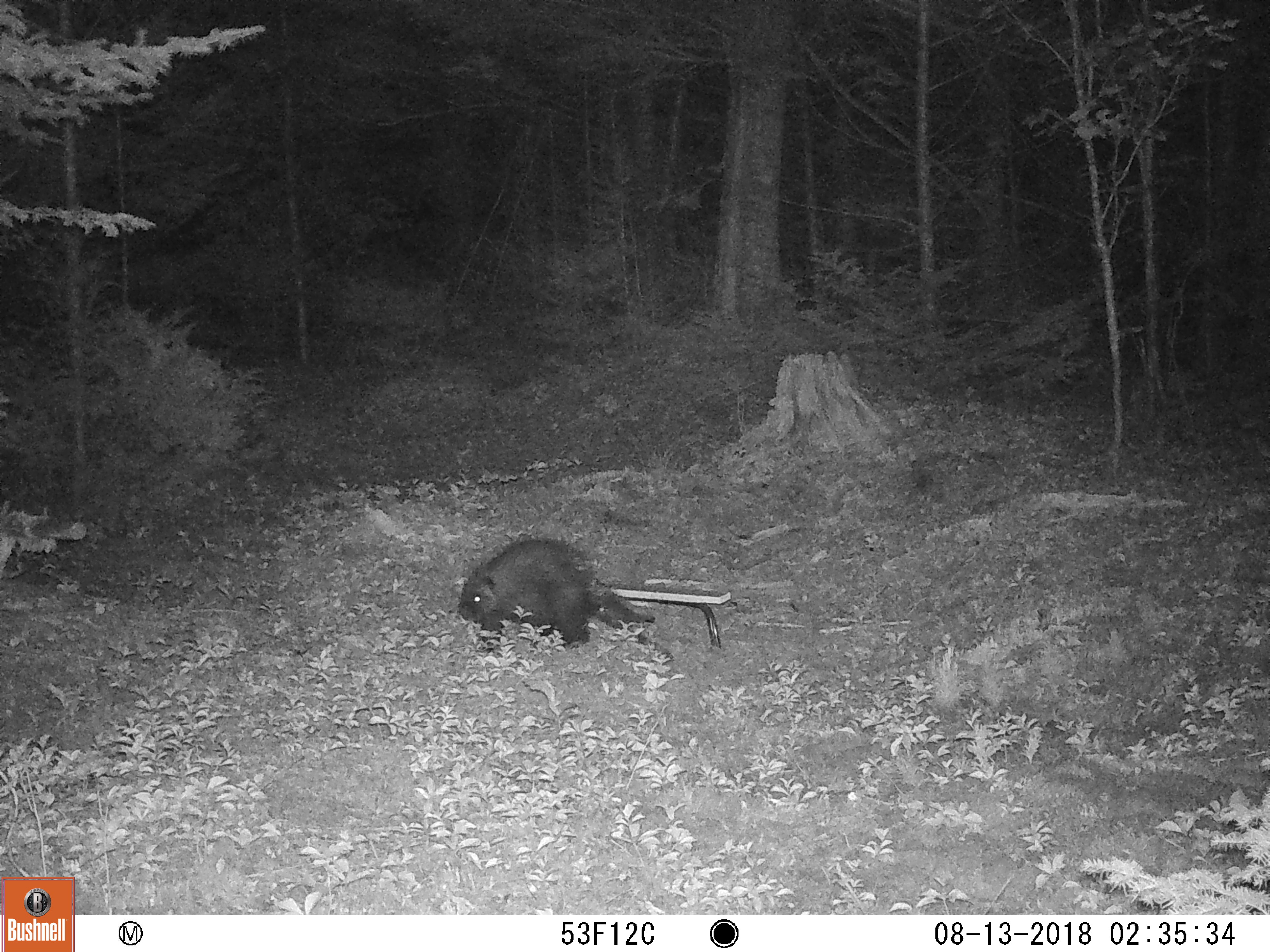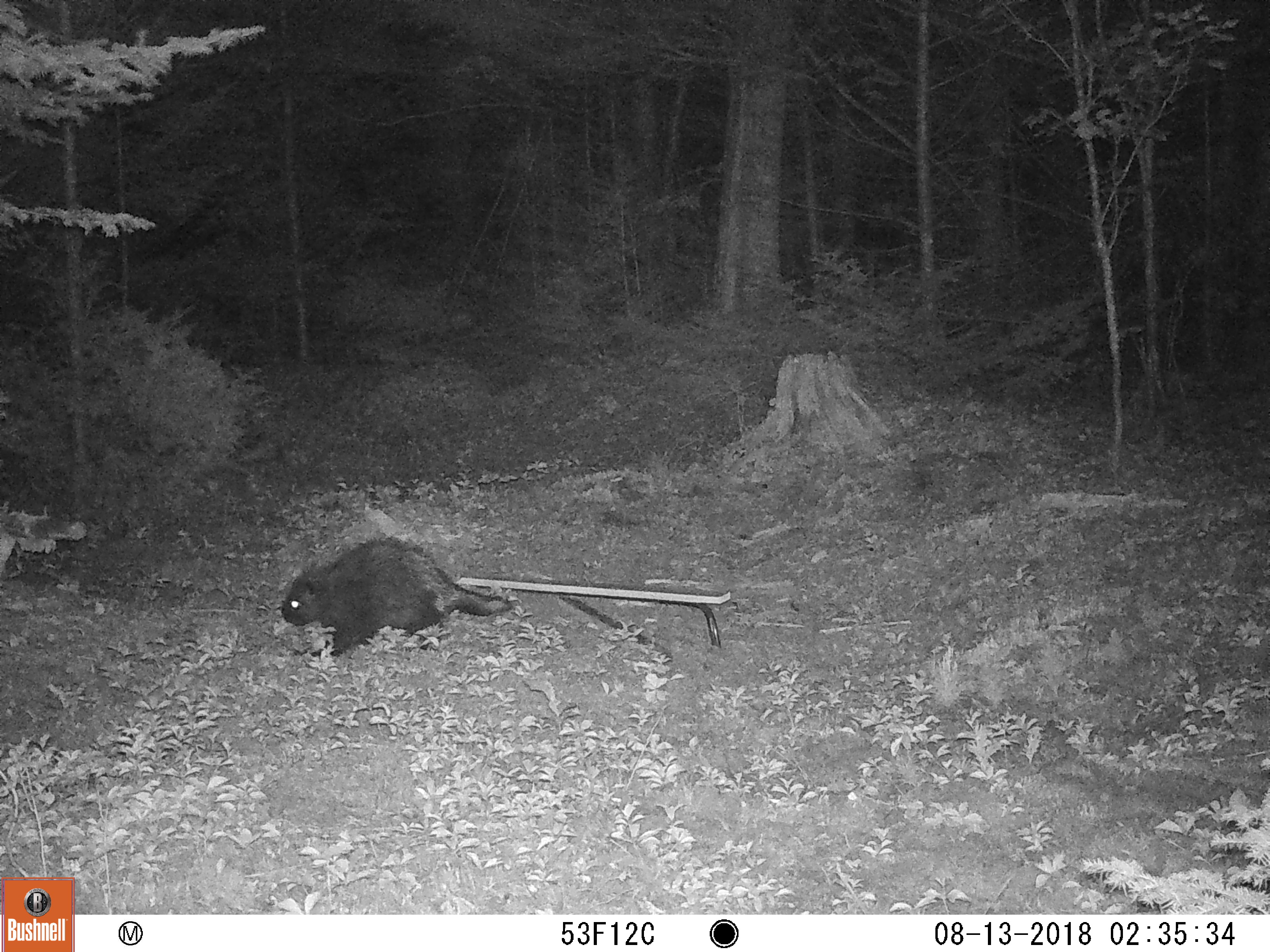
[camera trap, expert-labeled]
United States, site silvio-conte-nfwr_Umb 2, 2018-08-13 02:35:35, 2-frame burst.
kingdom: Animalia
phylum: Chordata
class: Mammalia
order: Rodentia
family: Erethizontidae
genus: Erethizon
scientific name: Erethizon dorsatum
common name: porcupine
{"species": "porcupine (Erethizon dorsatum)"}